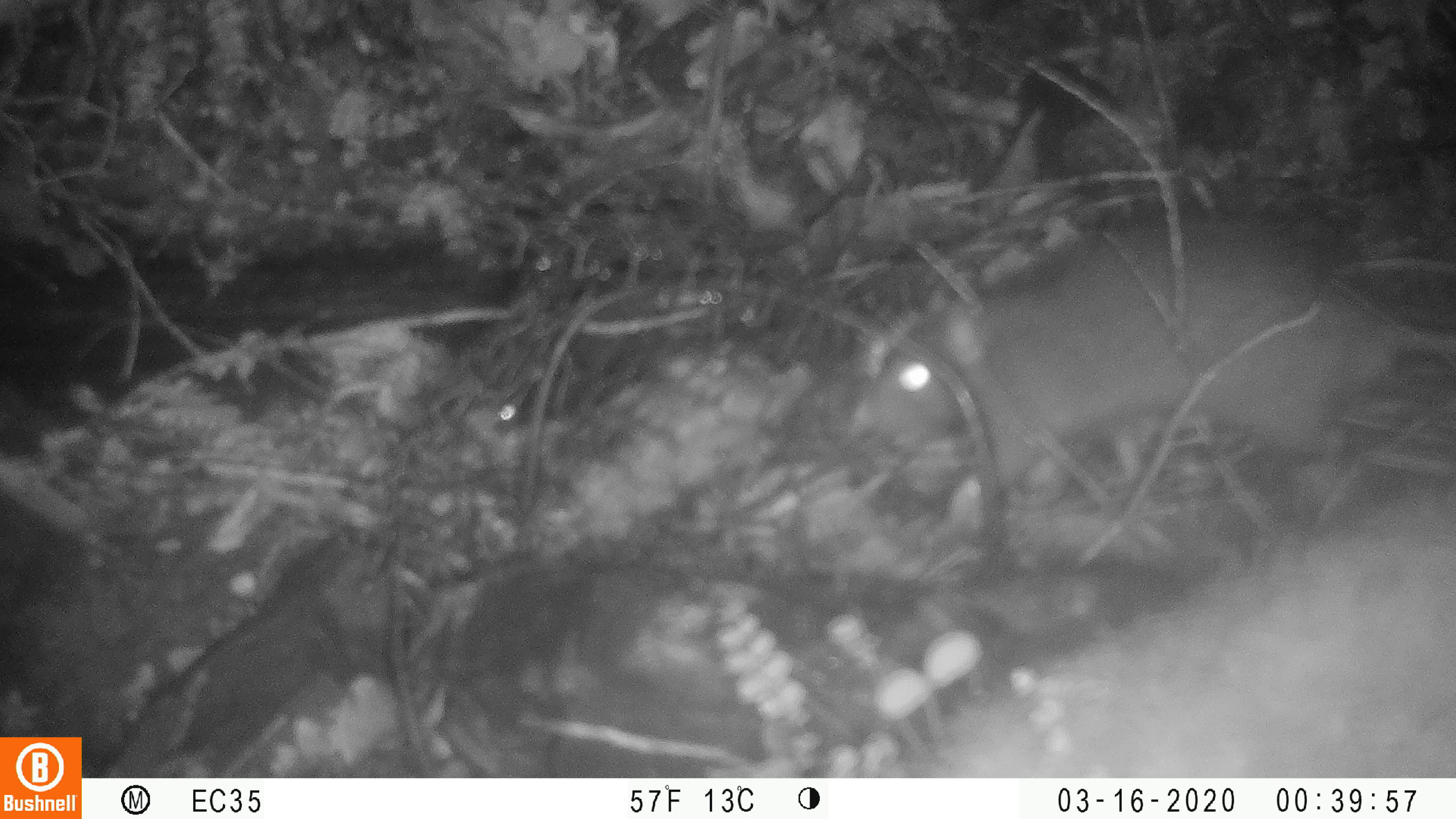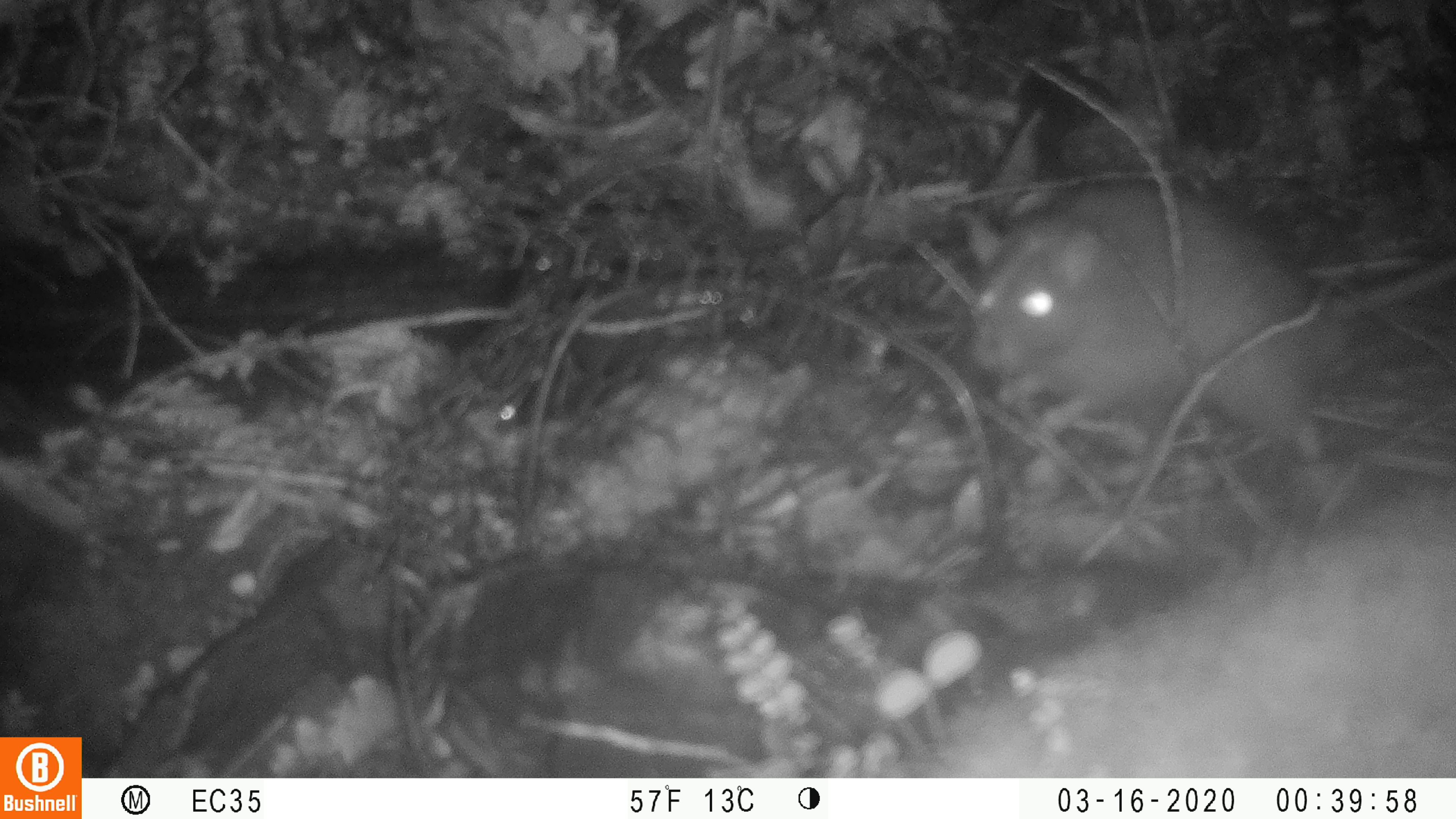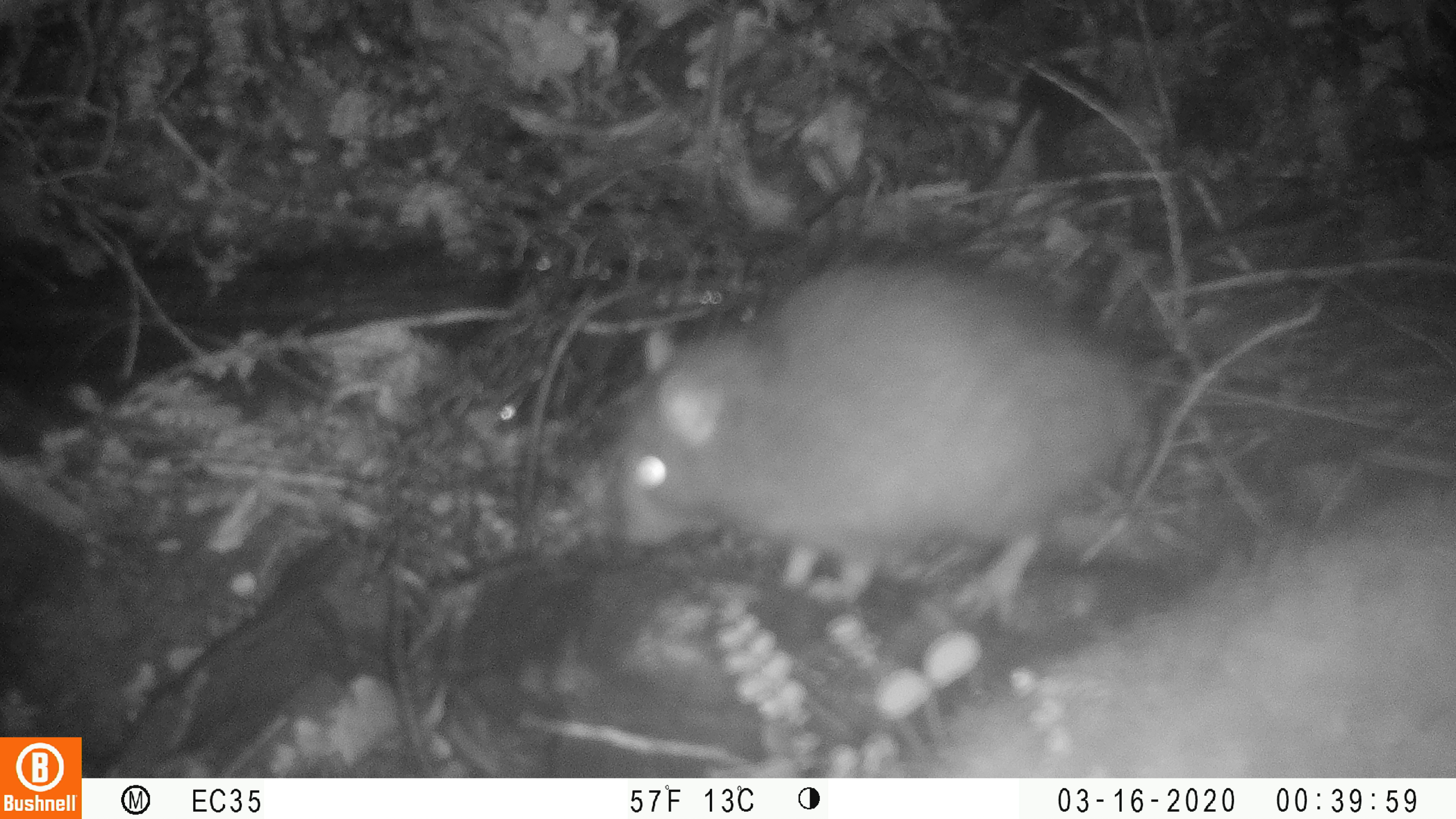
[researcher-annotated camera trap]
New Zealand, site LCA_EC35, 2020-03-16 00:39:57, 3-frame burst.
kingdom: Animalia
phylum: Chordata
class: Mammalia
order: Rodentia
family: Muridae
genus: Rattus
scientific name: Rattus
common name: rat